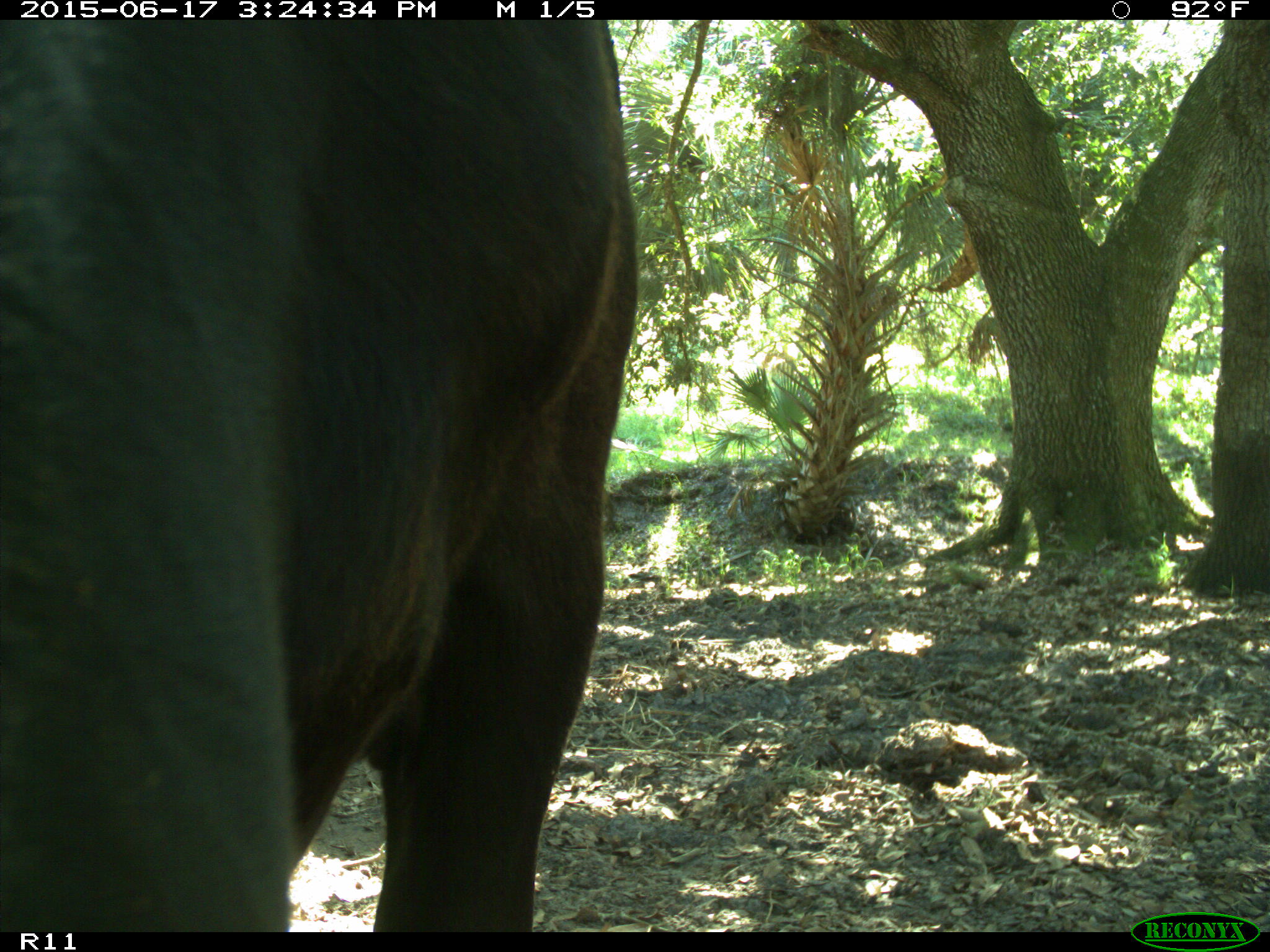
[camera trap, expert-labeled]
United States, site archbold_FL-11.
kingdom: Animalia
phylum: Chordata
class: Mammalia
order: Artiodactyla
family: Bovidae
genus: Bos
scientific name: Bos taurus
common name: domestic cow